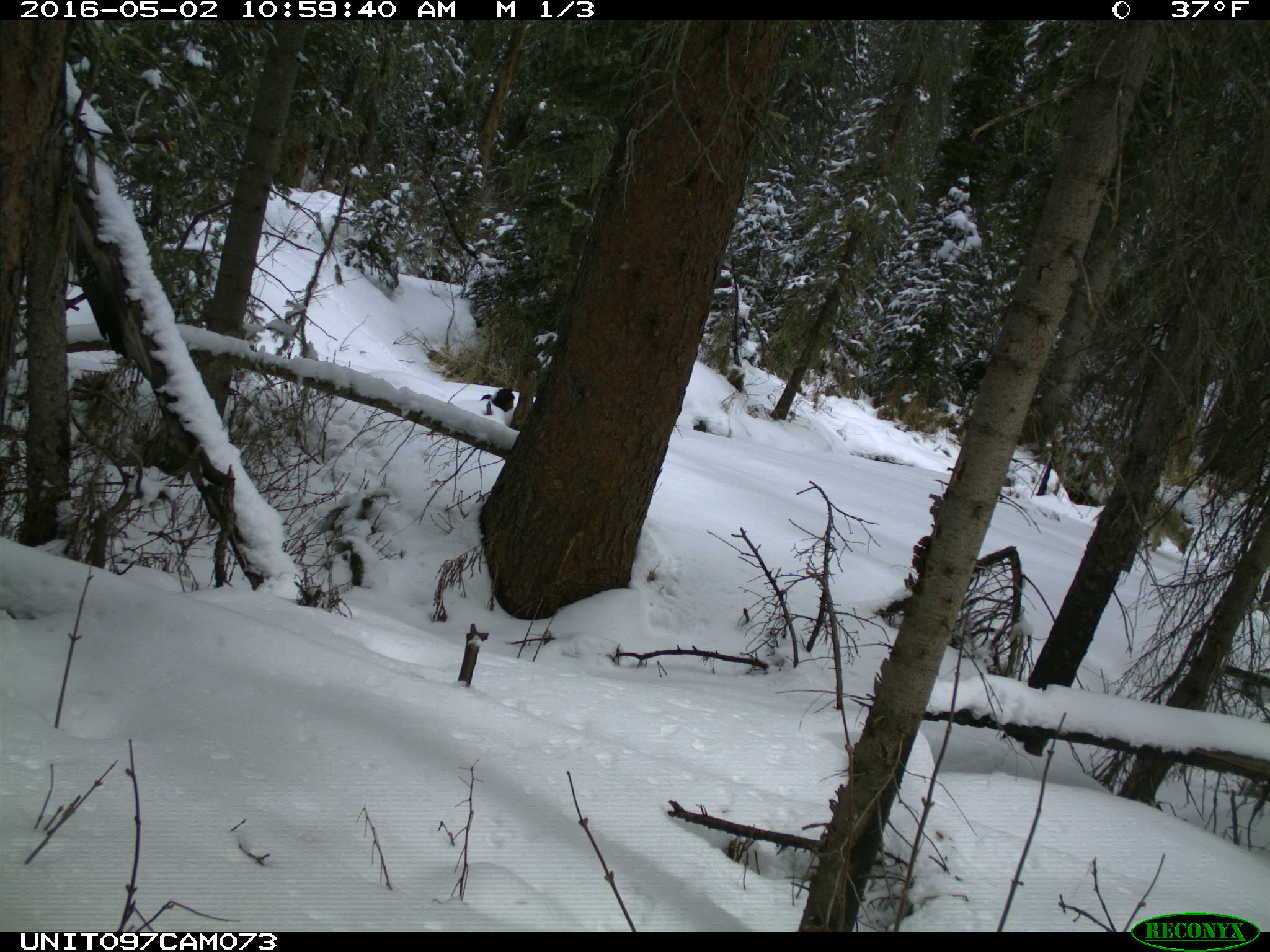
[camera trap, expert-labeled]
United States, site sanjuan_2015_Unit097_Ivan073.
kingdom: Animalia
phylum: Chordata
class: Mammalia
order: Carnivora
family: Canidae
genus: Canis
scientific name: Canis latrans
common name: coyote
Canis latrans (coyote).